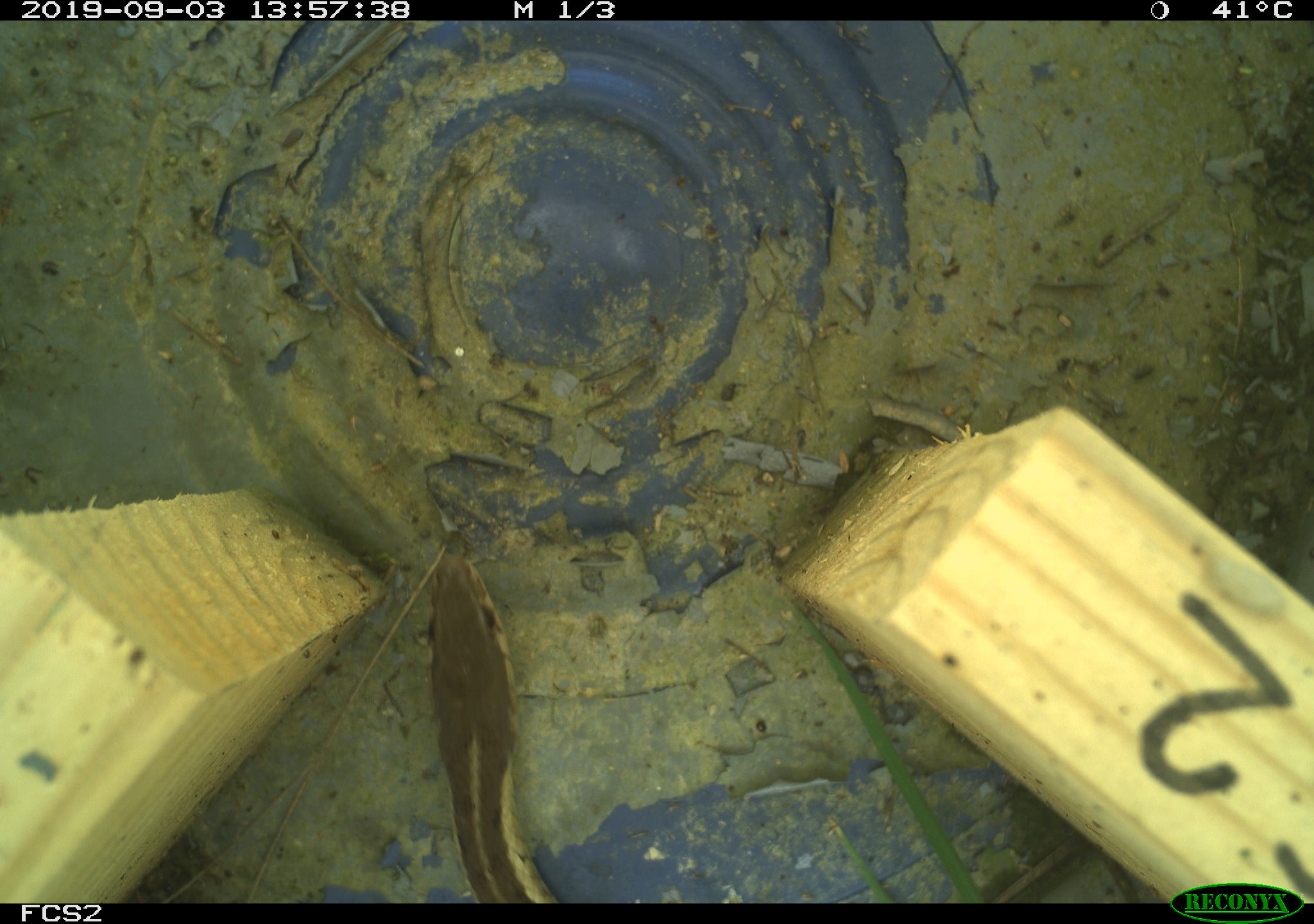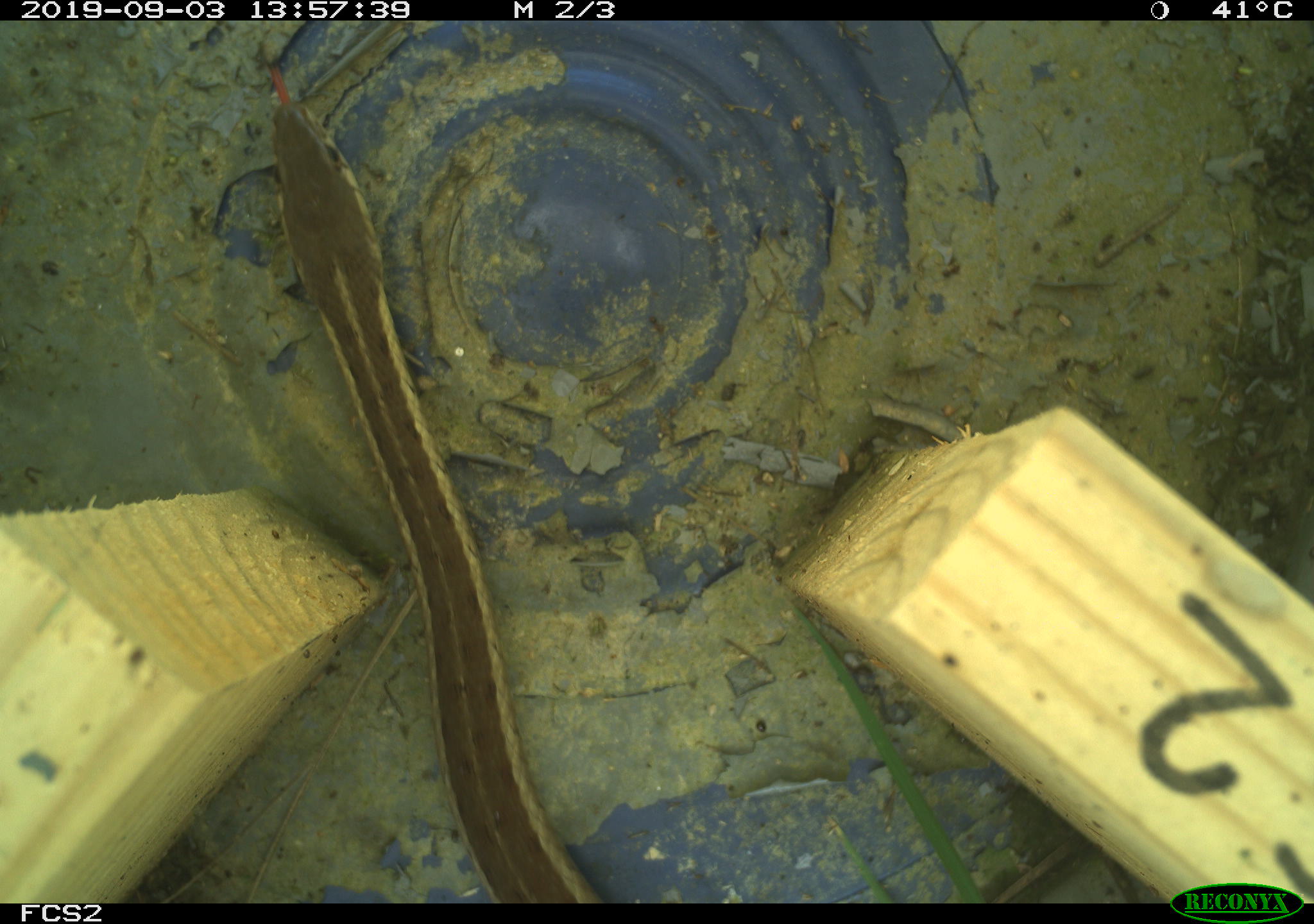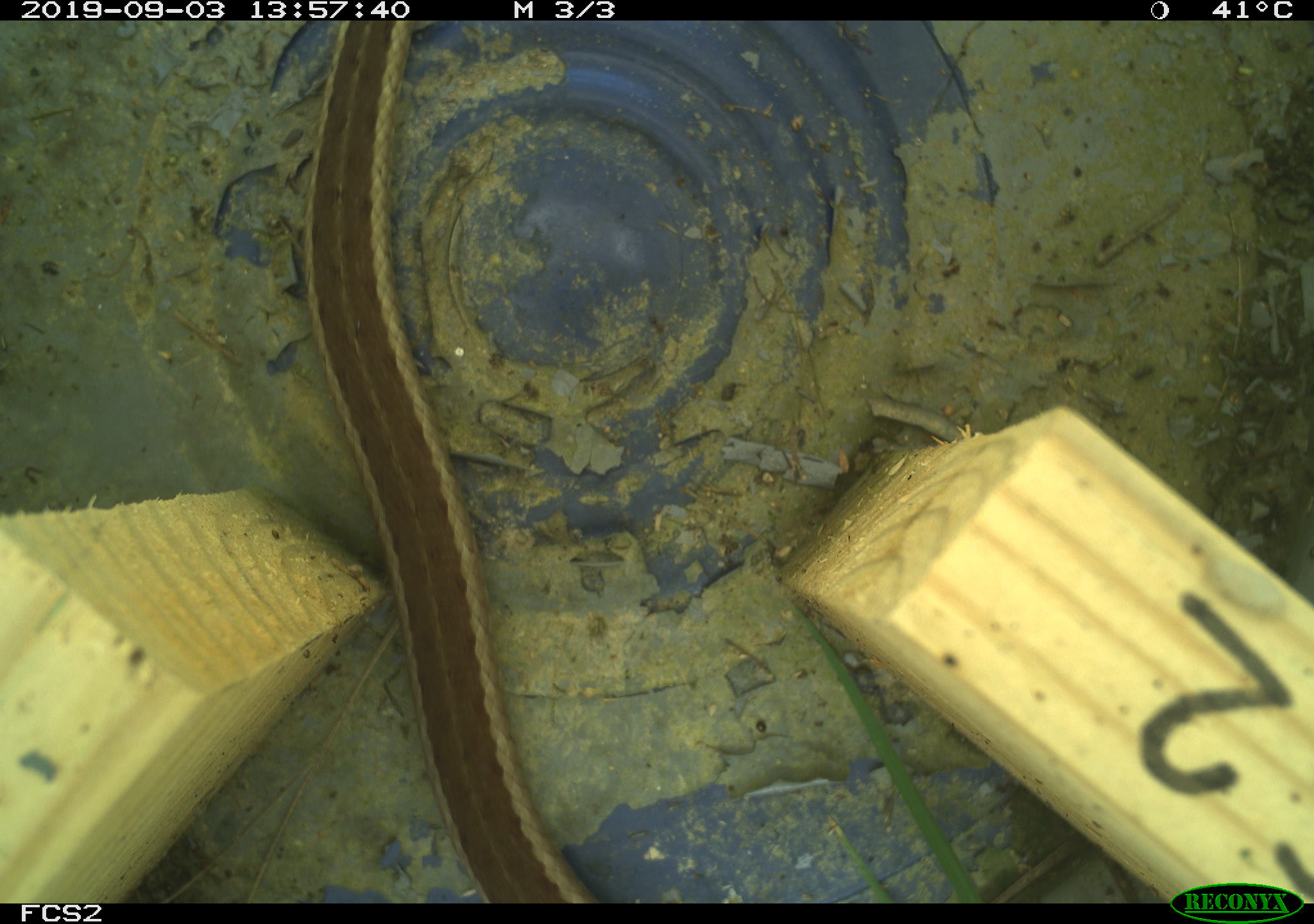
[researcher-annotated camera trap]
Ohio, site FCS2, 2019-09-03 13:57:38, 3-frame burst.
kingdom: Animalia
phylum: Chordata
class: Reptilia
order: Squamata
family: Colubridae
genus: Thamnophis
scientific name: Thamnophis sirtalis sirtalis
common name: eastern gartersnake